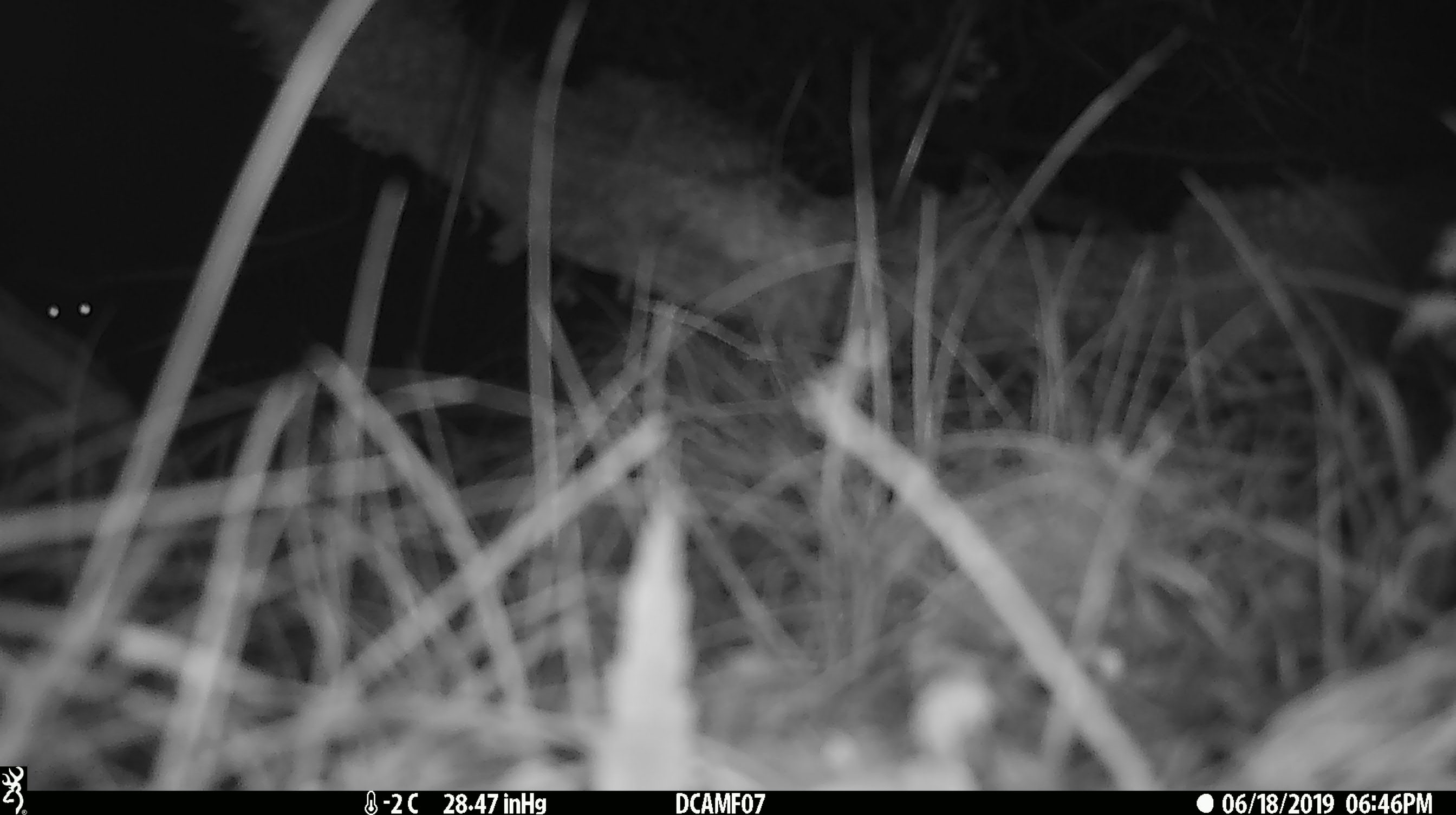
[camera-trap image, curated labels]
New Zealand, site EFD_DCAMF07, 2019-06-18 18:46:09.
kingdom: Animalia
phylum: Chordata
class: Mammalia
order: Diprotodontia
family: Phalangeridae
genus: Trichosurus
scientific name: Trichosurus vulpecula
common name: common brushtail possum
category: possum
Possum (common brushtail possum) (Trichosurus vulpecula).